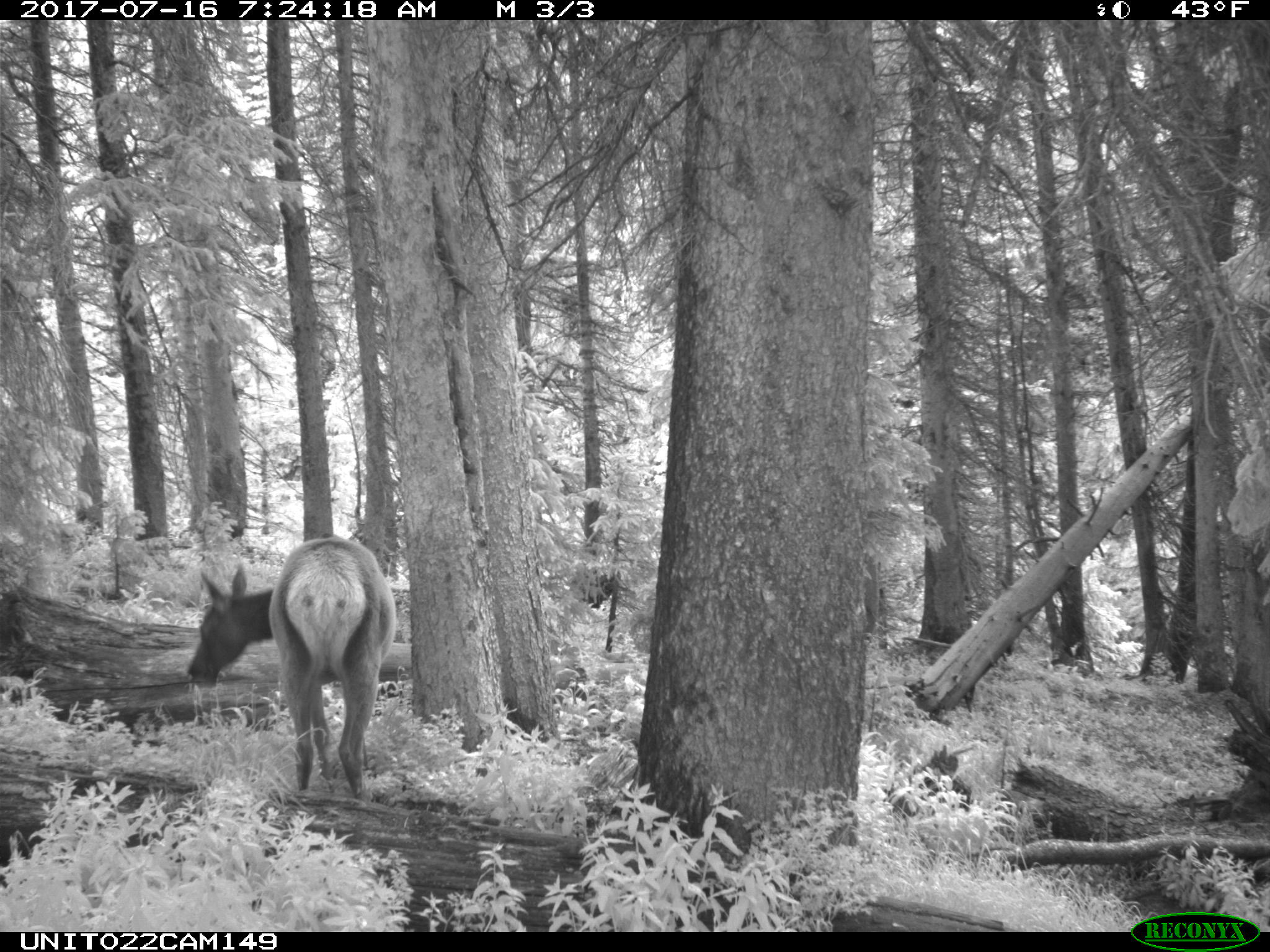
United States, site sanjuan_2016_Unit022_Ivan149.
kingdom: Animalia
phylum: Chordata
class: Mammalia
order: Artiodactyla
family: Cervidae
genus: Cervus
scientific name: Cervus elaphus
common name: red deer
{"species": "Cervus elaphus (red deer)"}